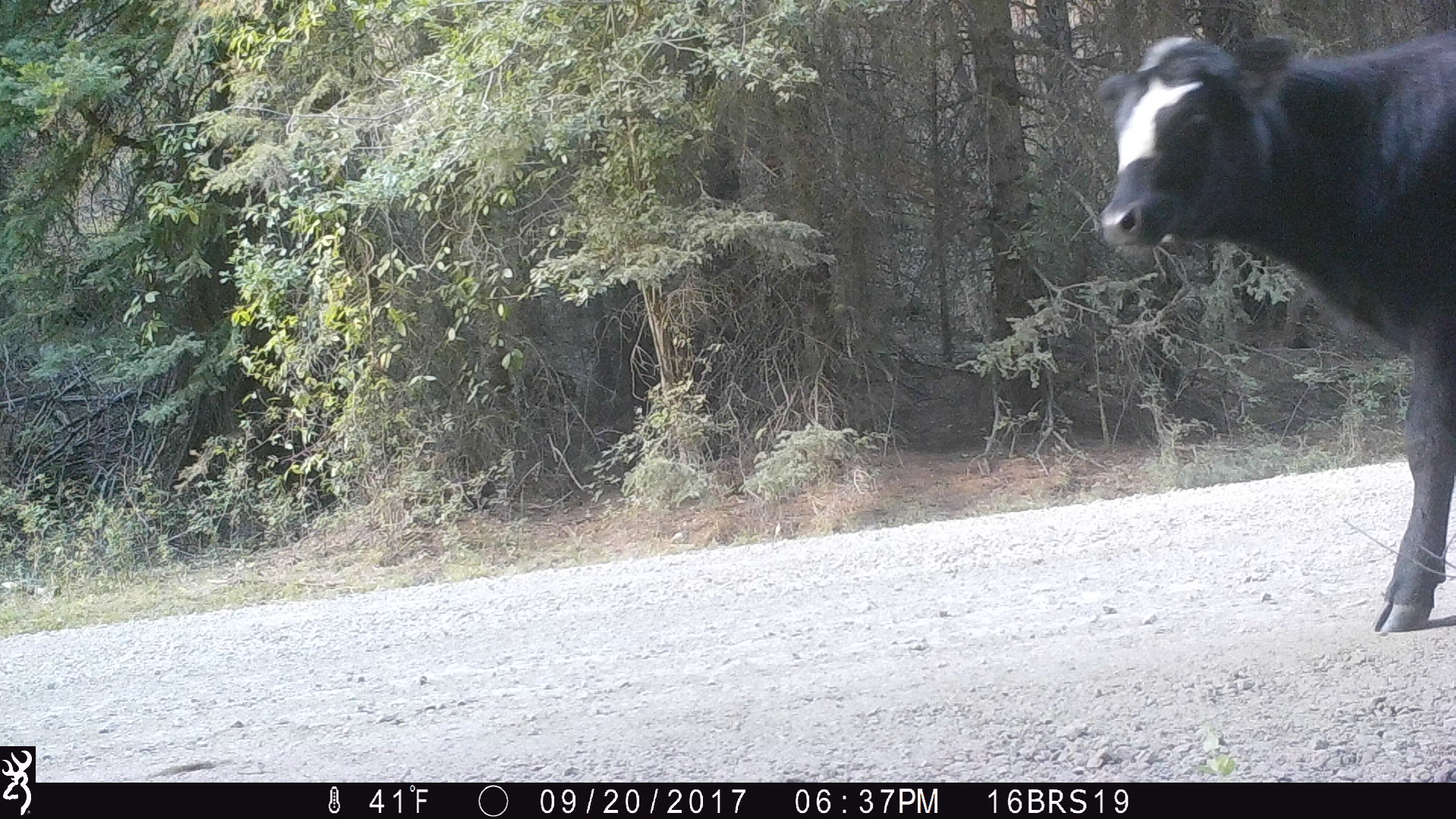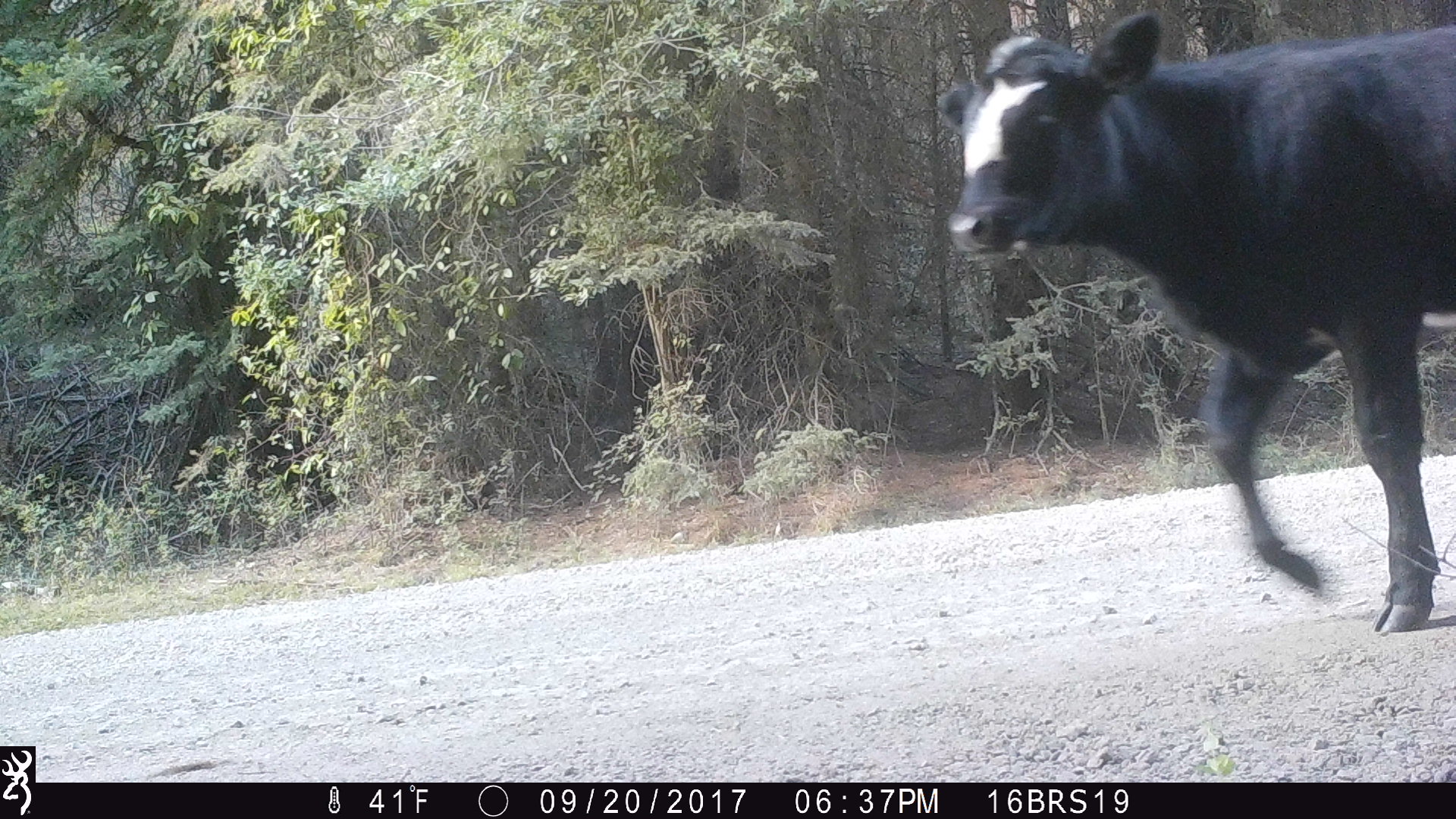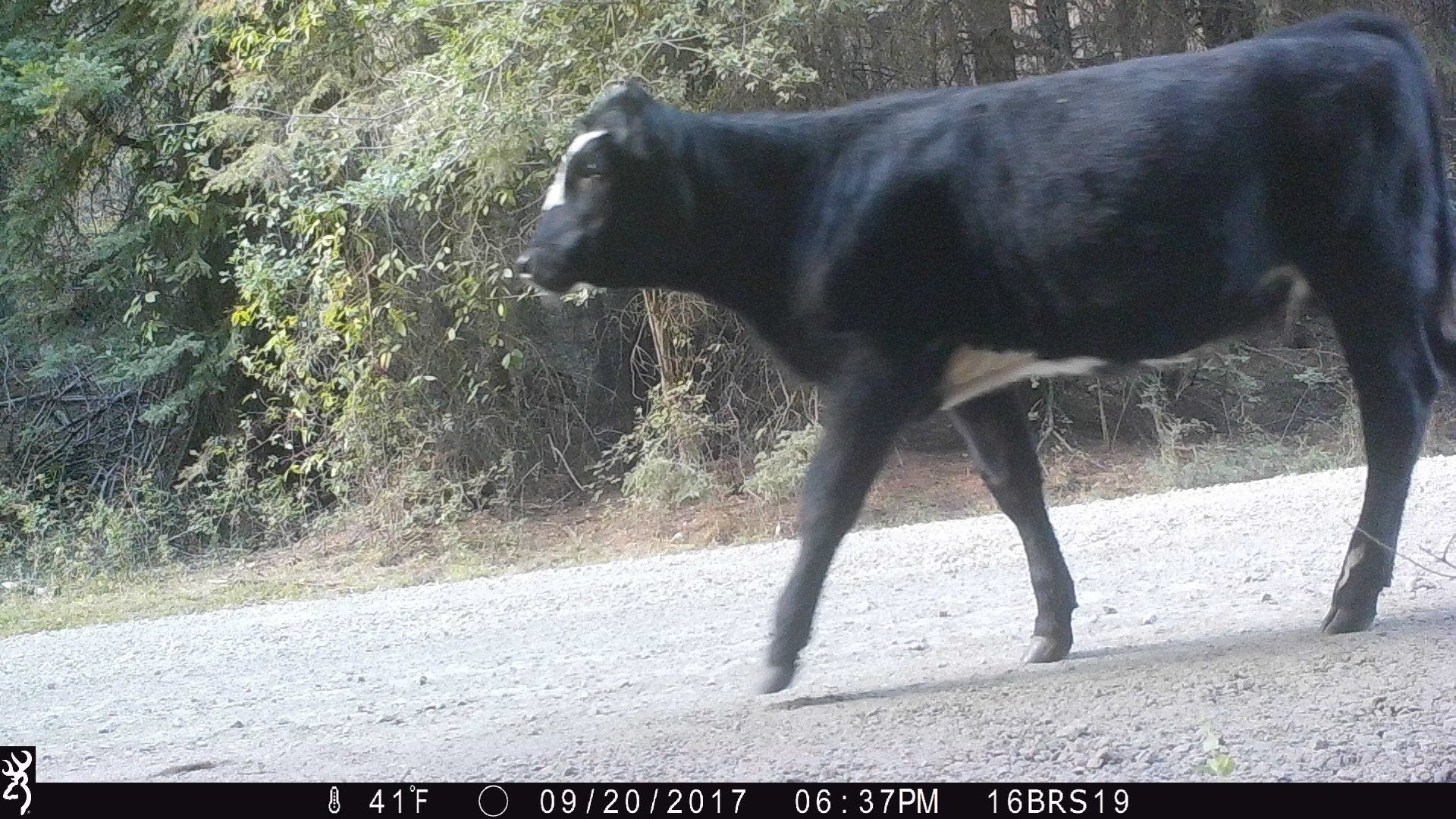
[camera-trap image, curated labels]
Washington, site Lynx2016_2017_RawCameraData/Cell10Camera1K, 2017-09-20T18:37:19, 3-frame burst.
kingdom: Animalia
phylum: Chordata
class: Mammalia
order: Artiodactyla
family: Bovidae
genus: Bos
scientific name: Bos taurus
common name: domestic cattle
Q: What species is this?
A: Domestic cattle (Bos taurus).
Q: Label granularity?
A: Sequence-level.